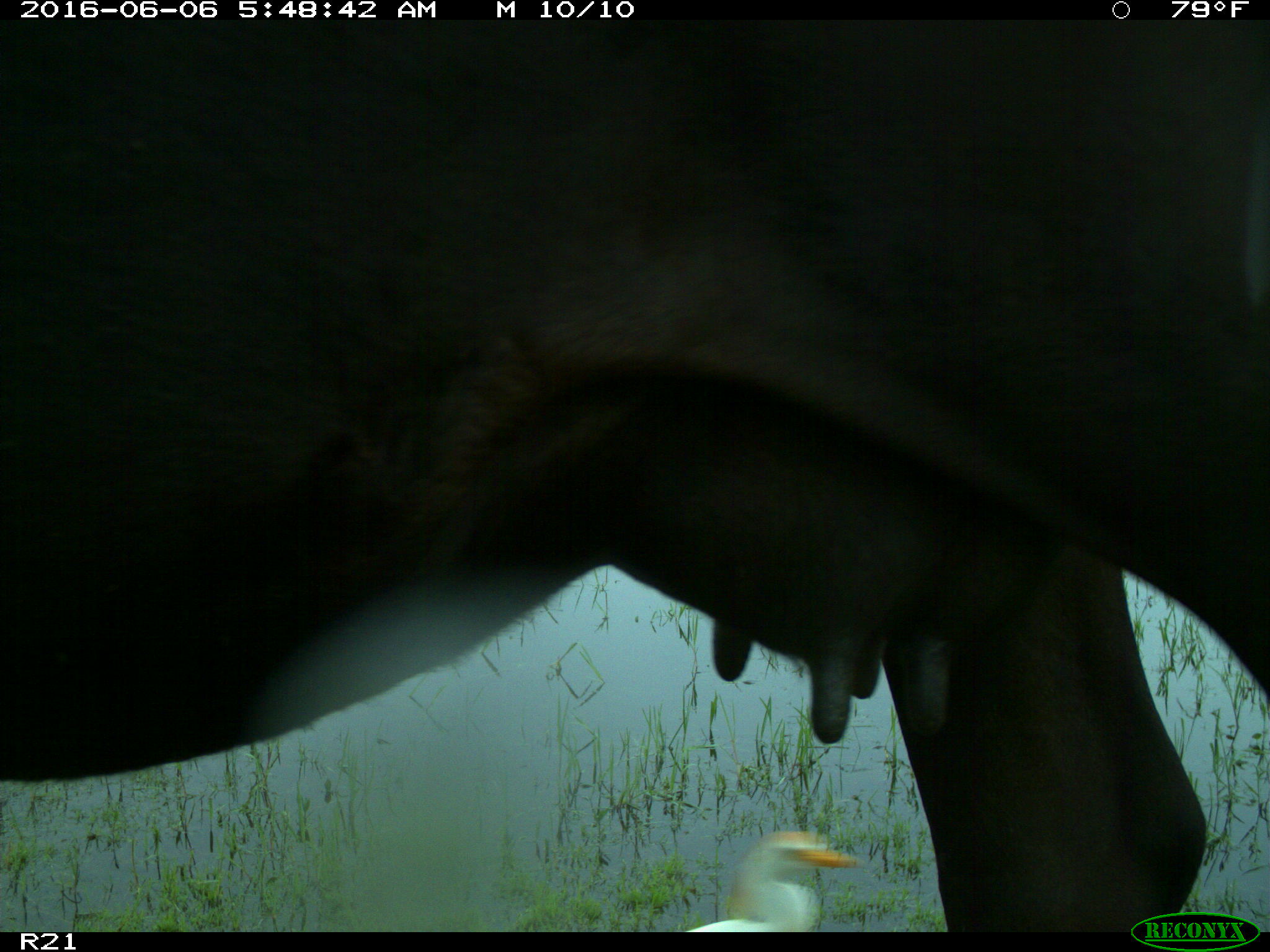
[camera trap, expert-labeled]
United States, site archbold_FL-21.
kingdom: Animalia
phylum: Chordata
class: Mammalia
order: Artiodactyla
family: Bovidae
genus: Bos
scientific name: Bos taurus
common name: domestic cow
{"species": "Bos taurus (domestic cow)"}